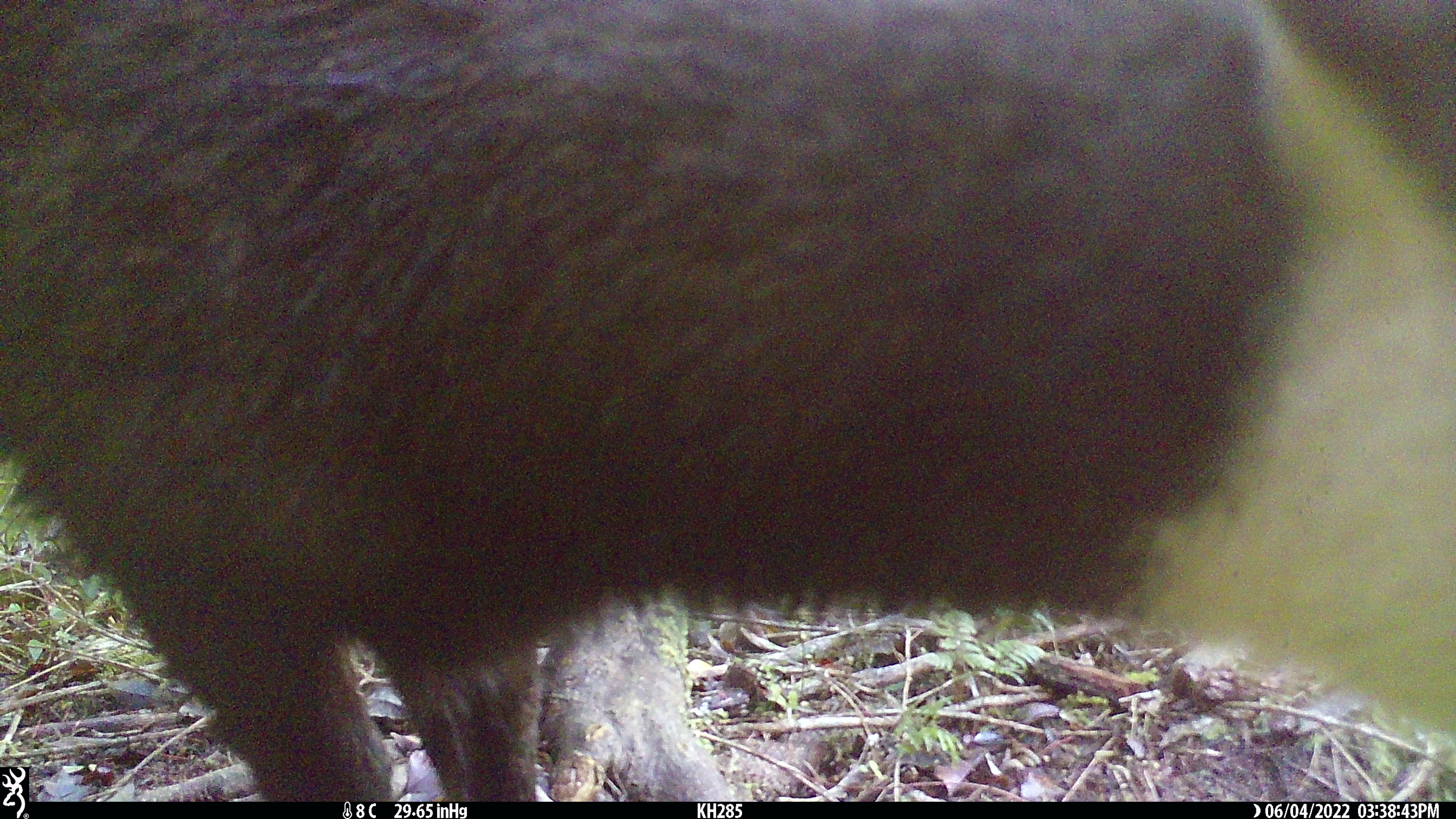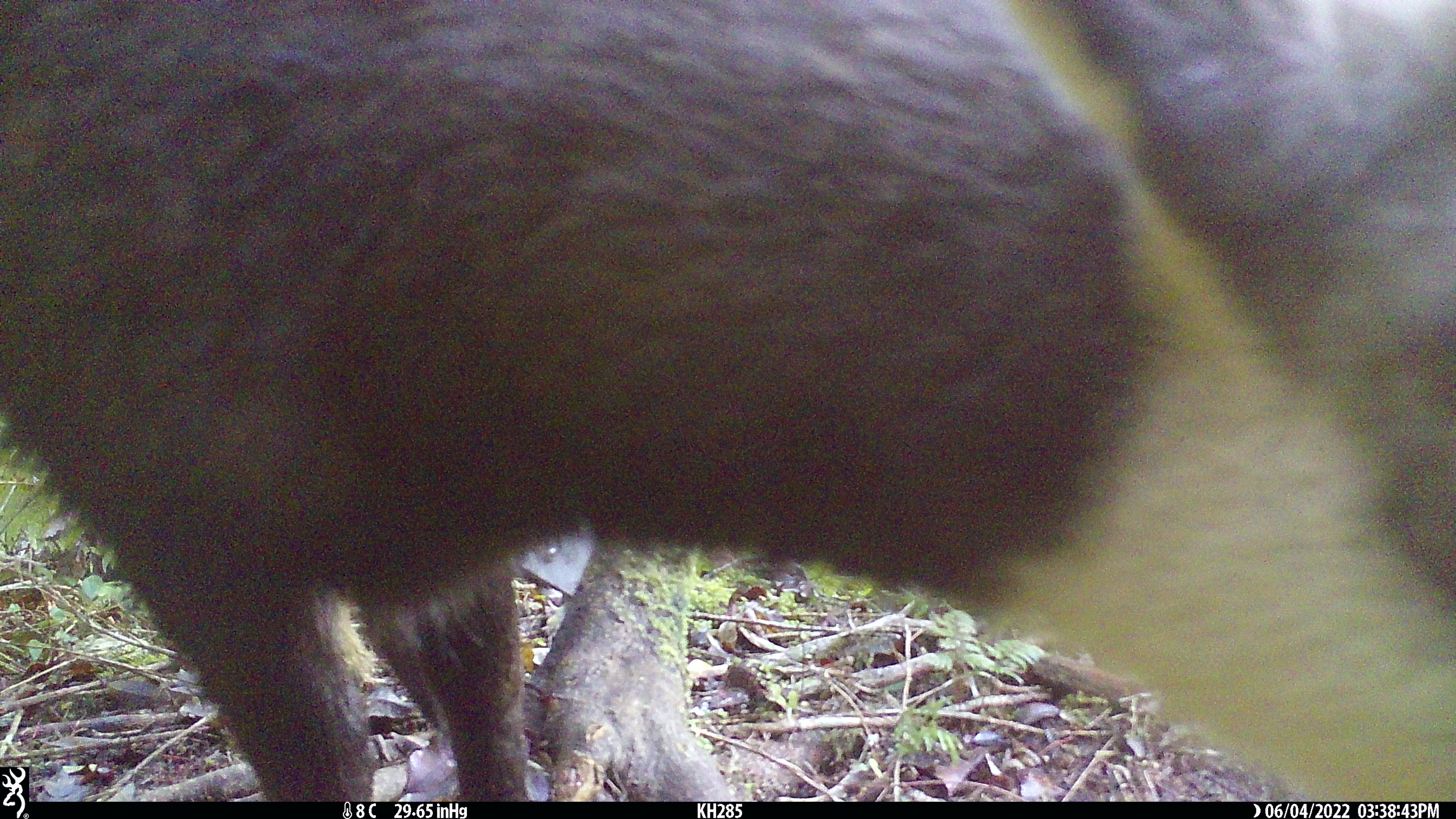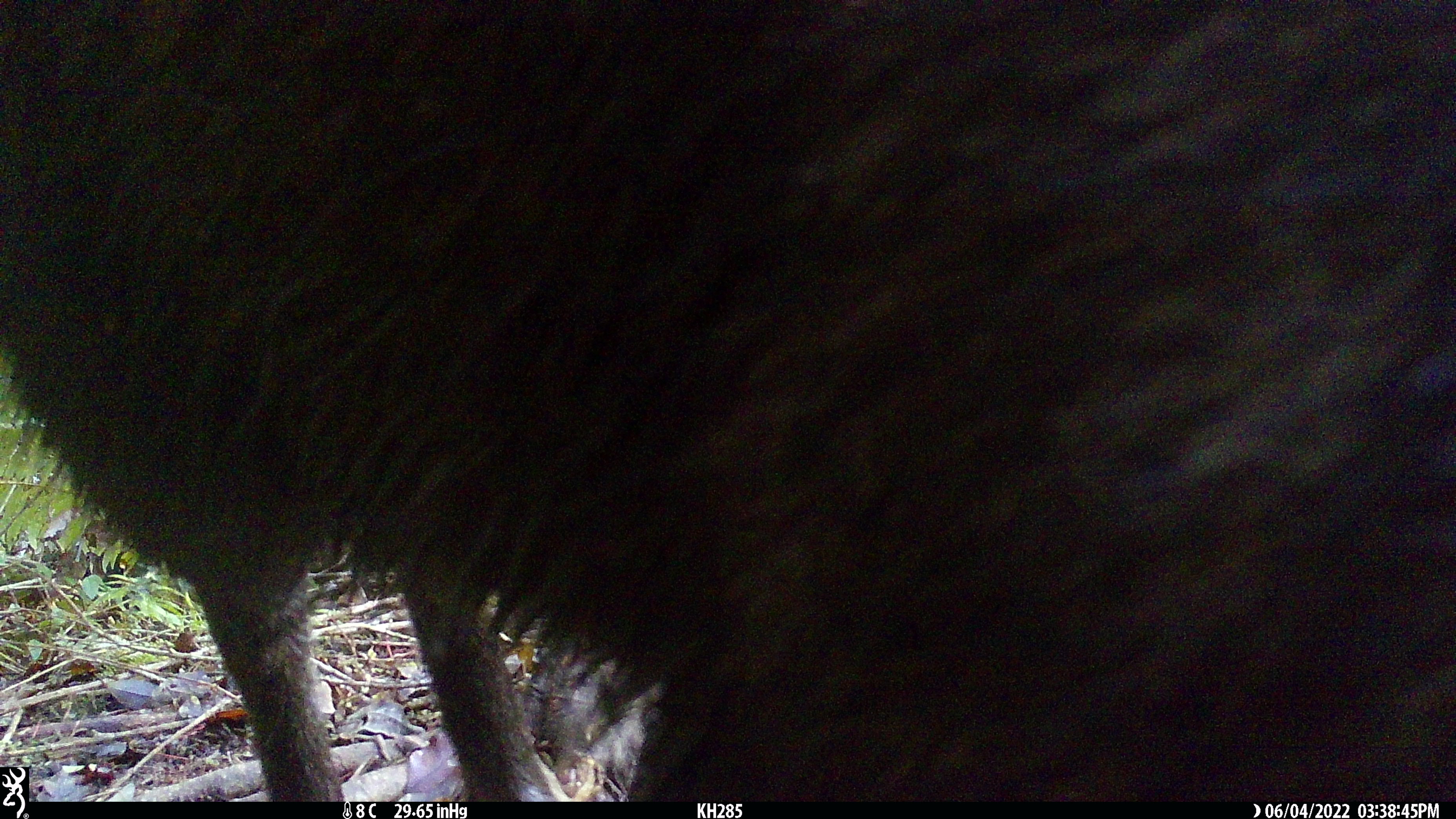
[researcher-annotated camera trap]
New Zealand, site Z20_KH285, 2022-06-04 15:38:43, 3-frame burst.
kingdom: Animalia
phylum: Chordata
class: Mammalia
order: Artiodactyla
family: Bovidae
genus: Rupicapra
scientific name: Rupicapra rupicapra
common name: alpine chamois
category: chamois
Chamois (alpine chamois) (Rupicapra rupicapra).